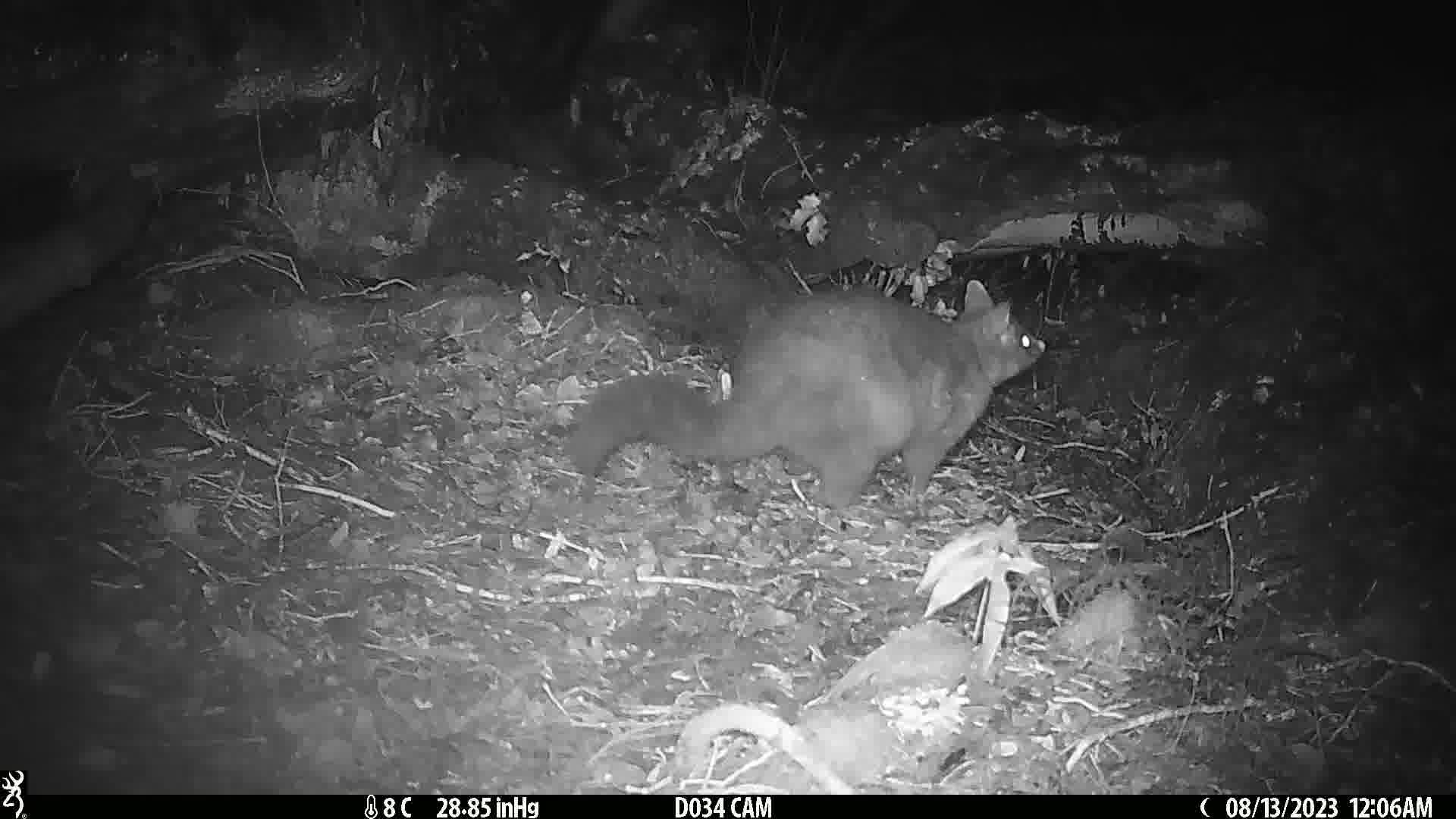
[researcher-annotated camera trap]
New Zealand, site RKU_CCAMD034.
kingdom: Animalia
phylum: Chordata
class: Mammalia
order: Diprotodontia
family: Phalangeridae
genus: Trichosurus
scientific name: Trichosurus vulpecula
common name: common brushtail possum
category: possum